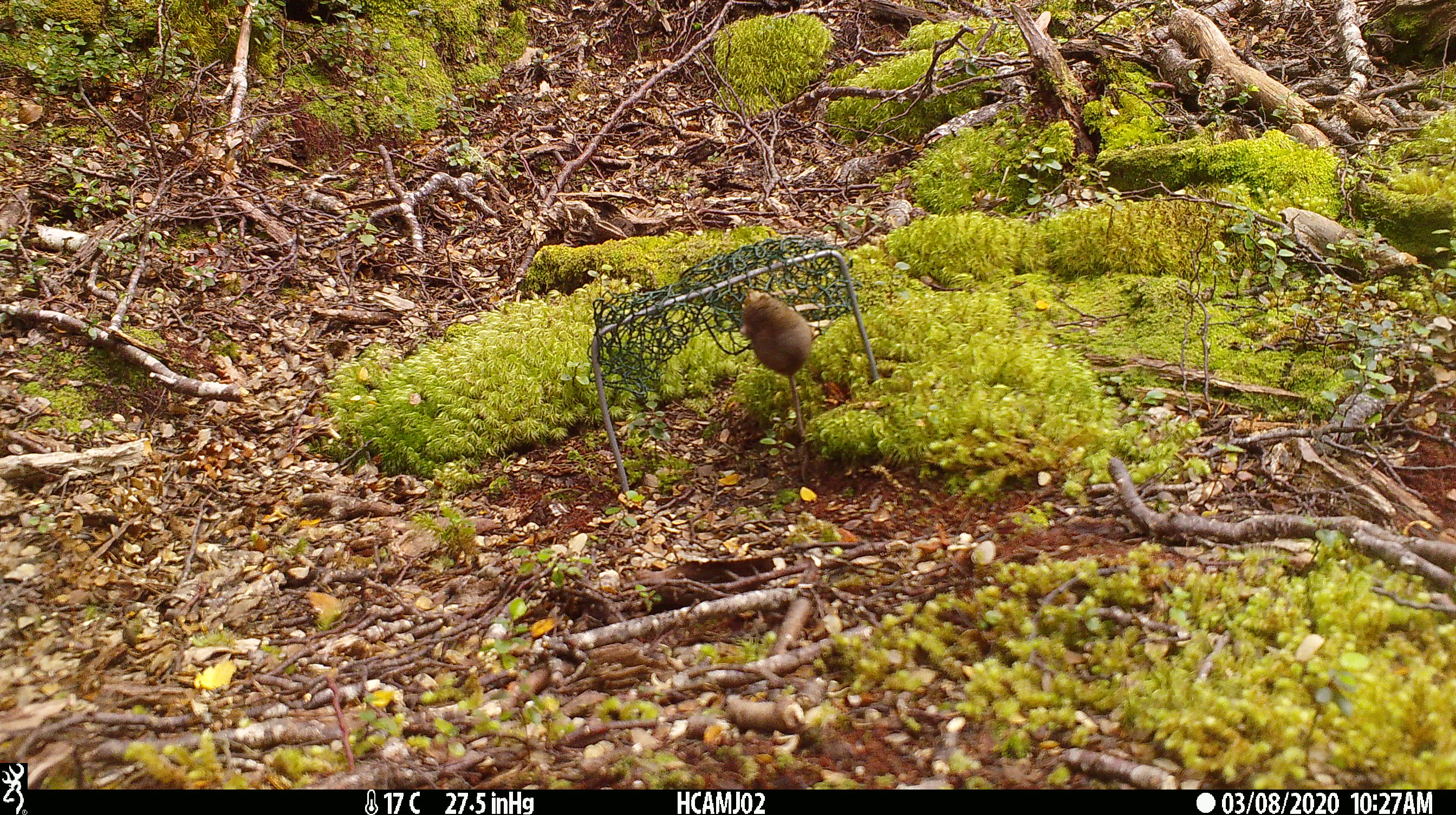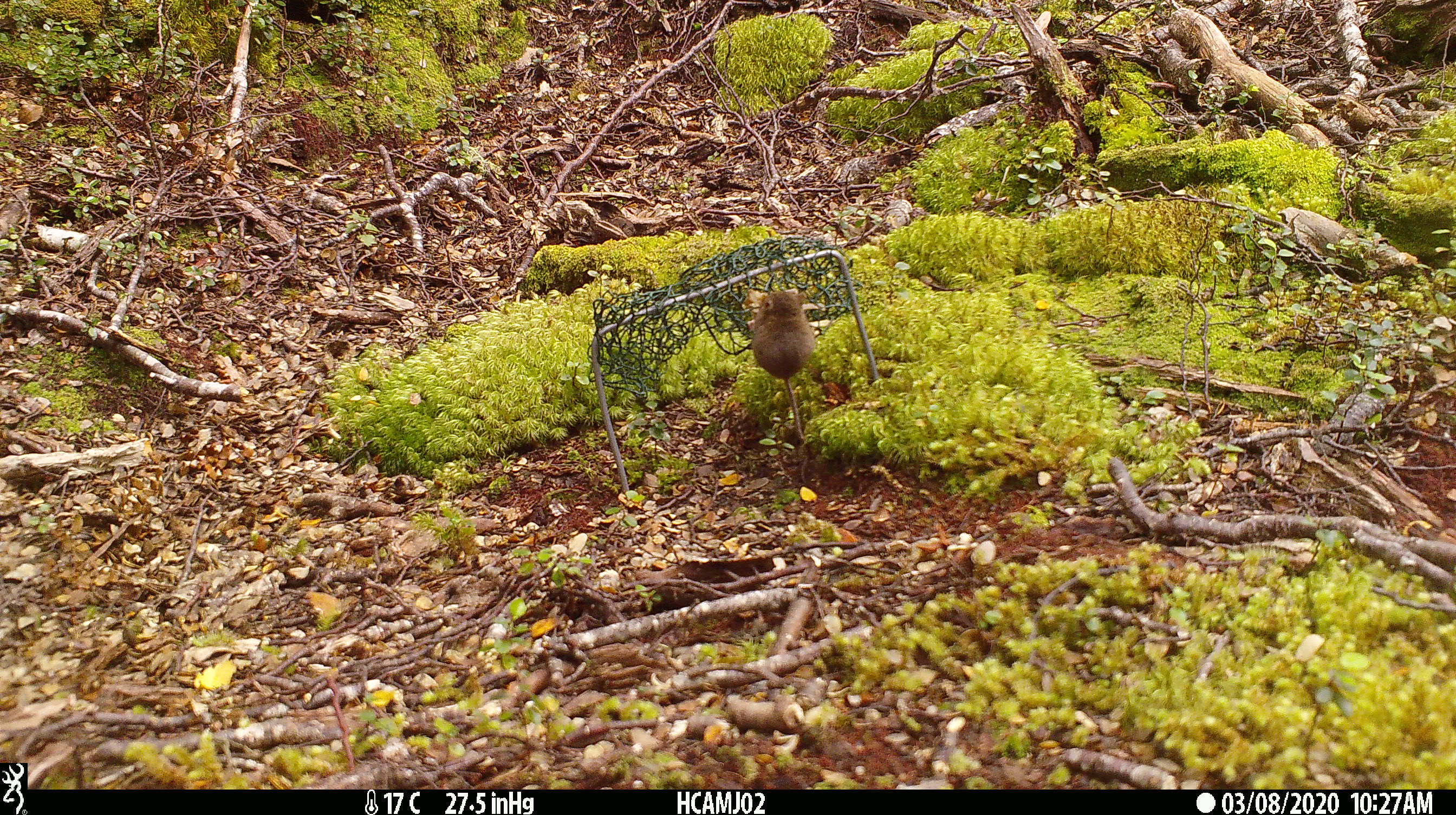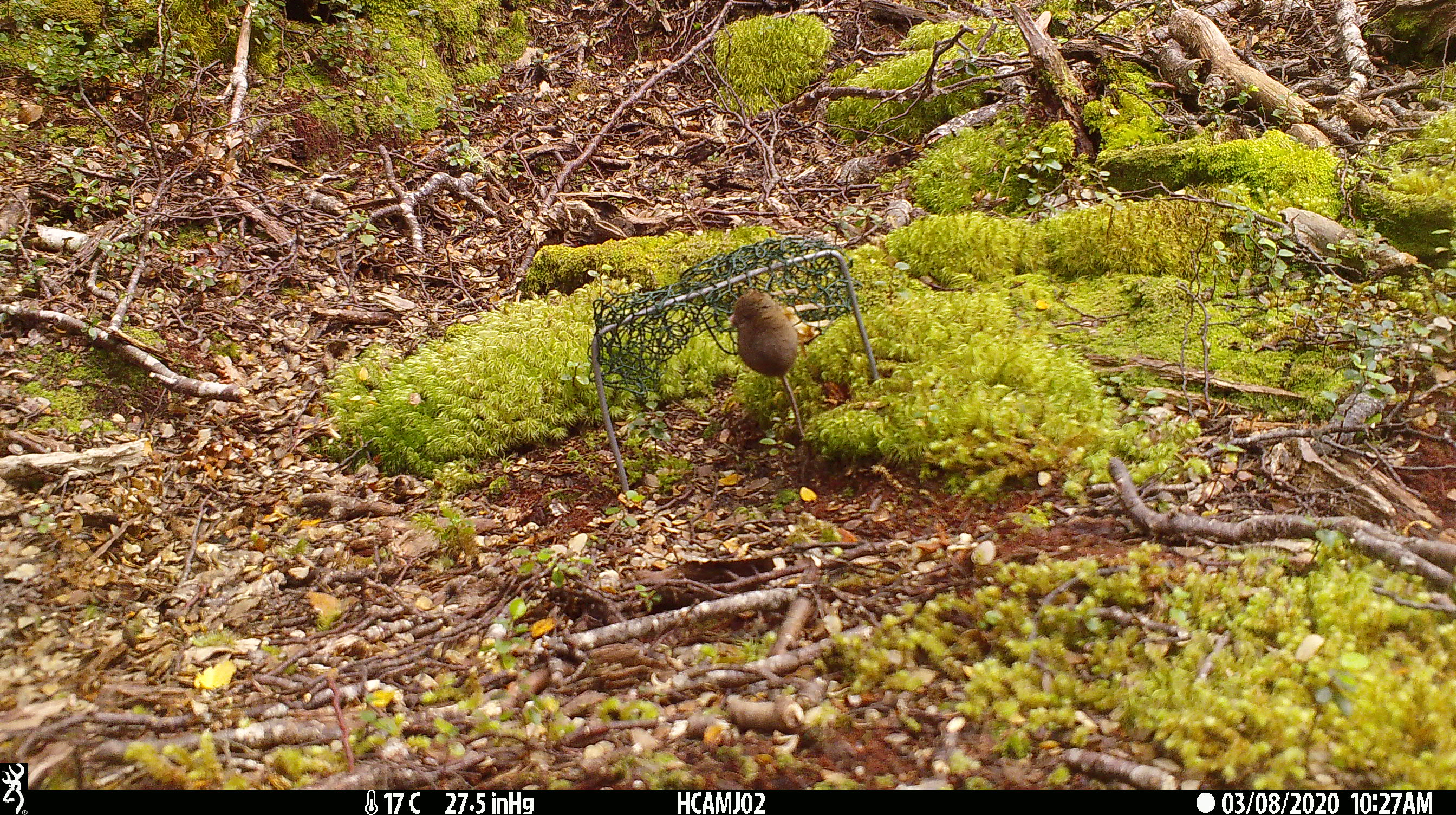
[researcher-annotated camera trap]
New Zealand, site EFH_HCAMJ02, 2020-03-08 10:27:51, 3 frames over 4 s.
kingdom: Animalia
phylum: Chordata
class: Mammalia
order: Rodentia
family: Muridae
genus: Mus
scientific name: Mus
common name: mouse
Mouse (Mus).